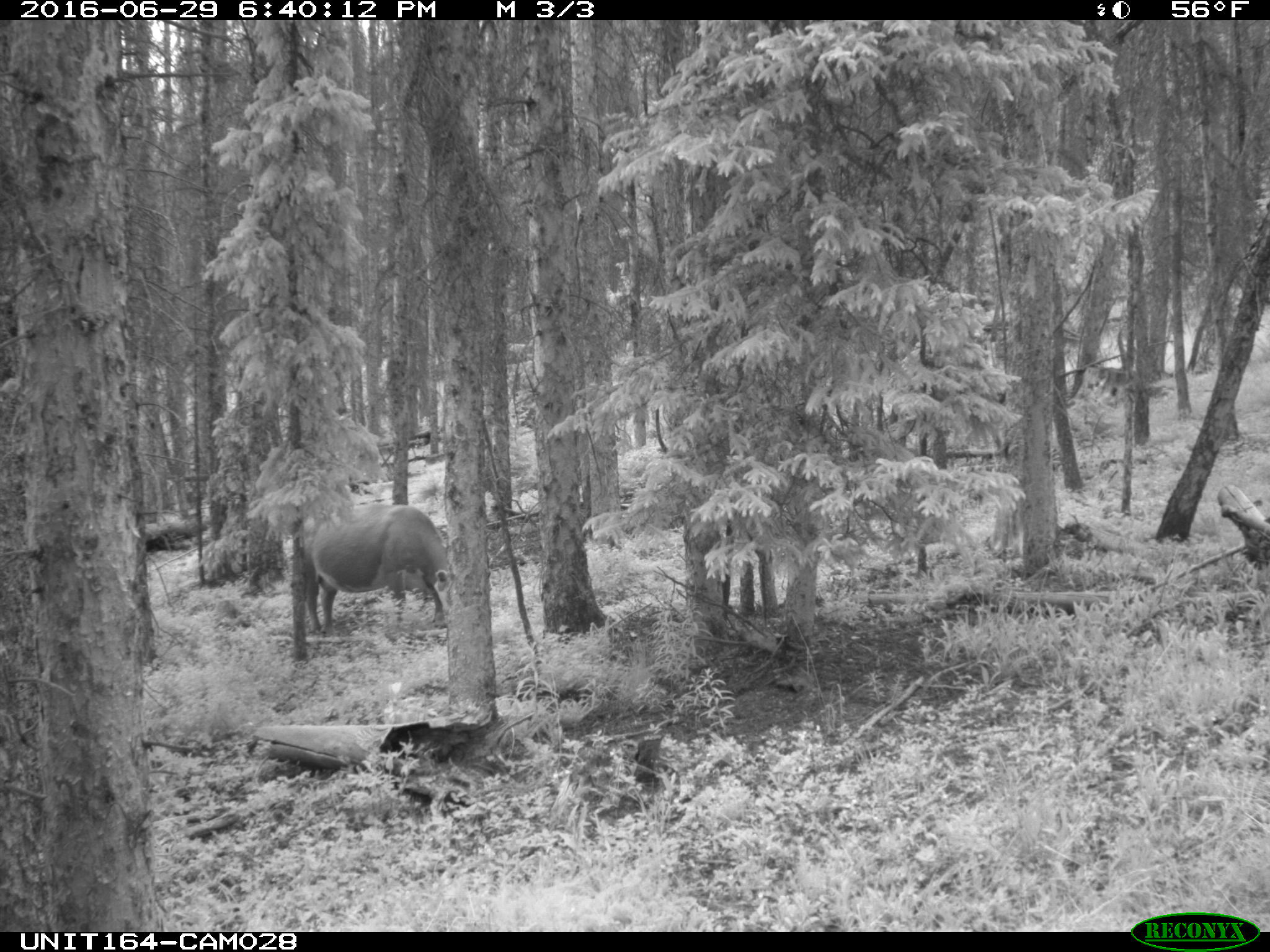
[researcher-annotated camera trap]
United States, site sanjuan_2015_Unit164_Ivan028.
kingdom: Animalia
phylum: Chordata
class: Mammalia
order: Artiodactyla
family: Bovidae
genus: Bos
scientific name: Bos taurus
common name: domestic cow